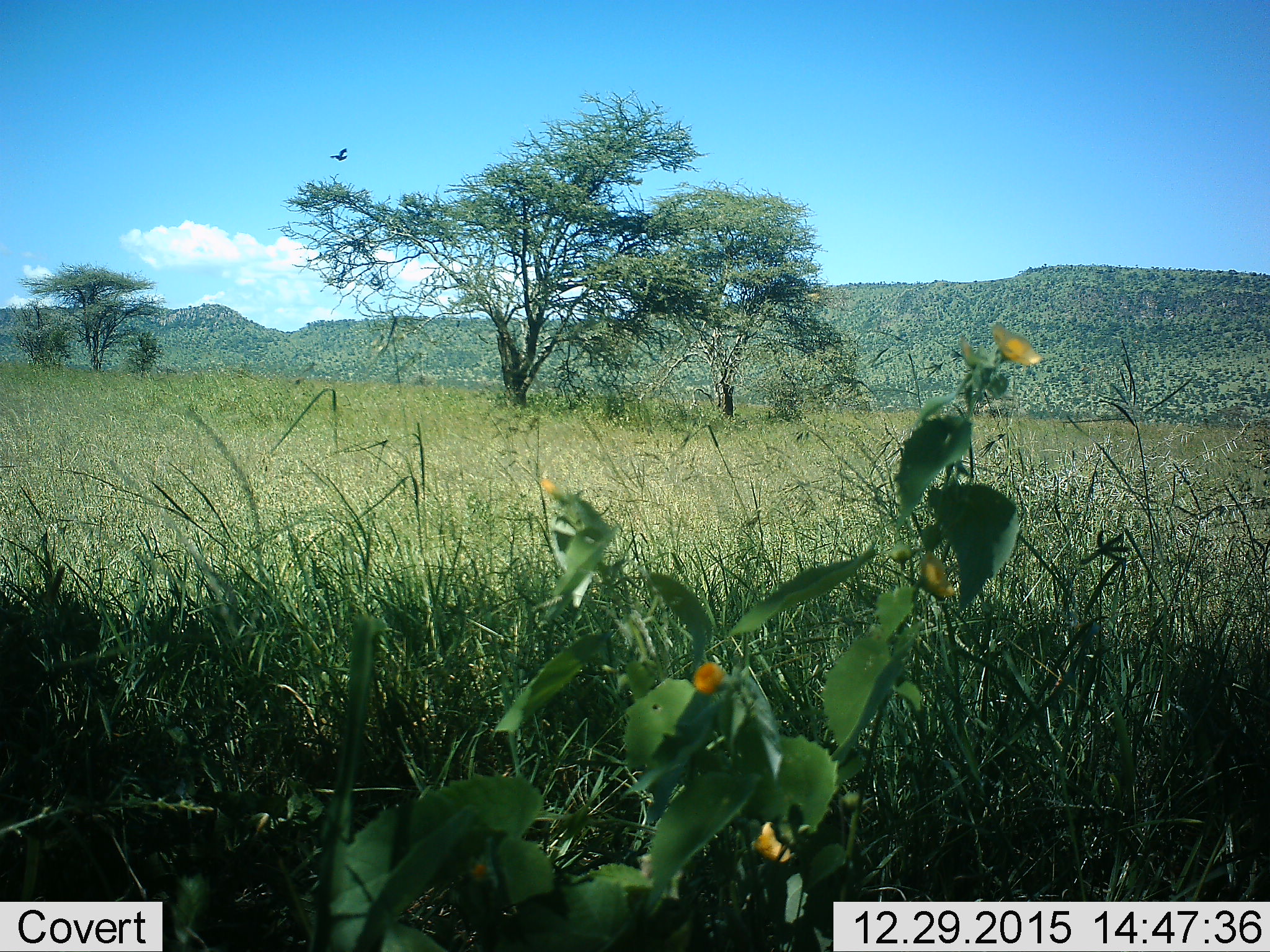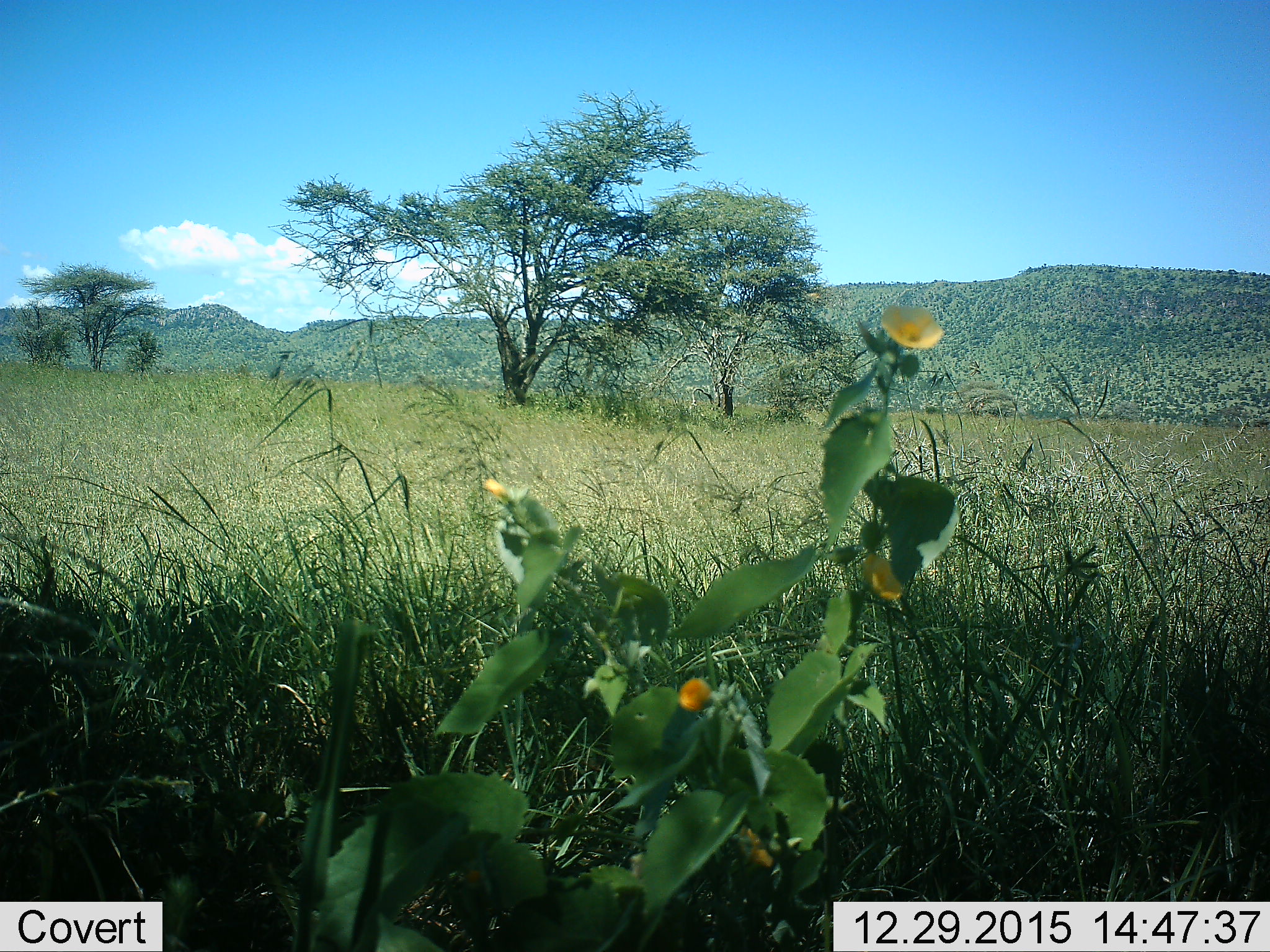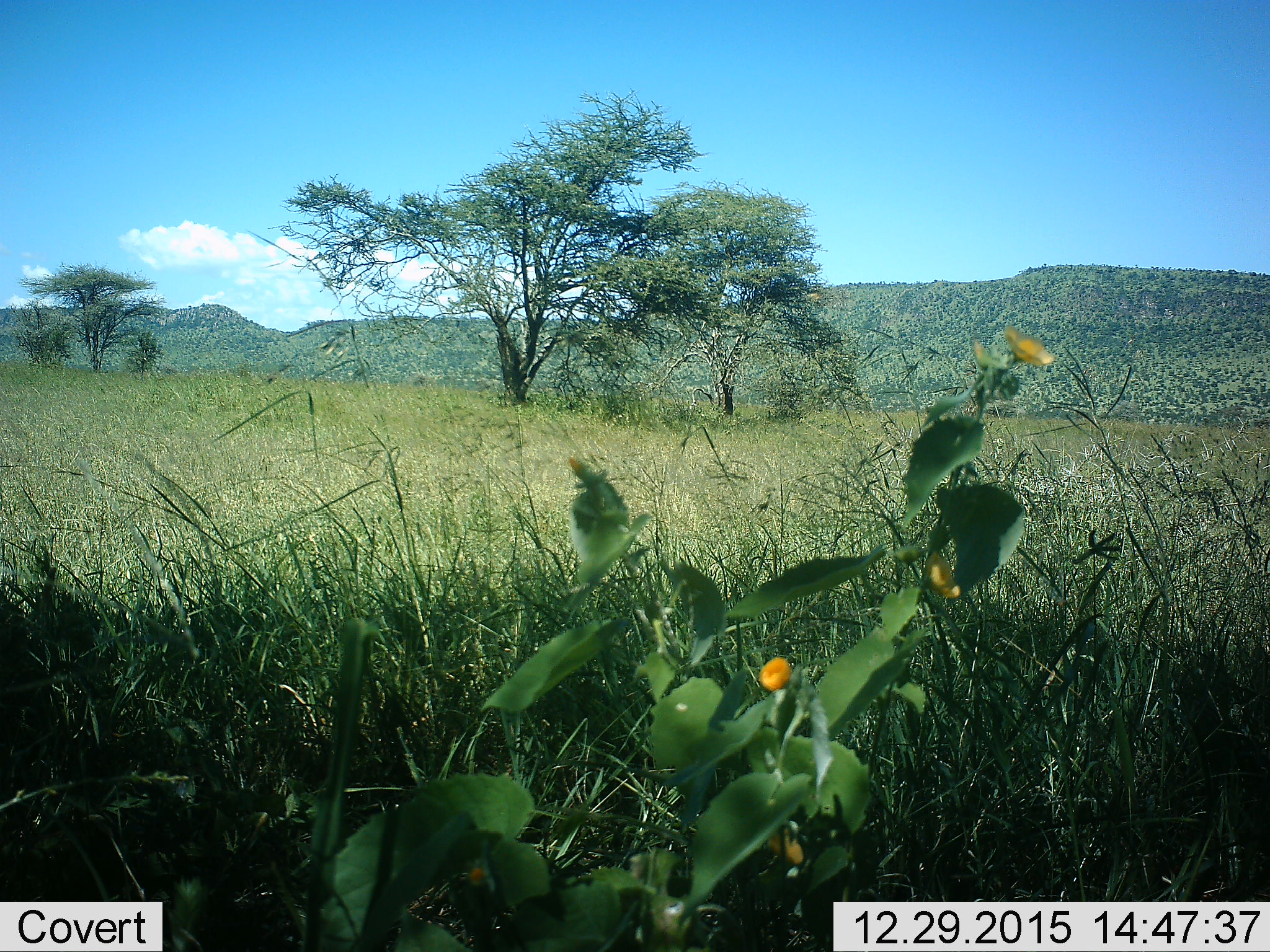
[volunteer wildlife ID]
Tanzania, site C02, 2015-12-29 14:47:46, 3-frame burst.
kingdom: Animalia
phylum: Chordata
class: Aves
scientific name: Aves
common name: bird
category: otherbird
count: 1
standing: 0%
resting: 0%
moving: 100%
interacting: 0%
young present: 0%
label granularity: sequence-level